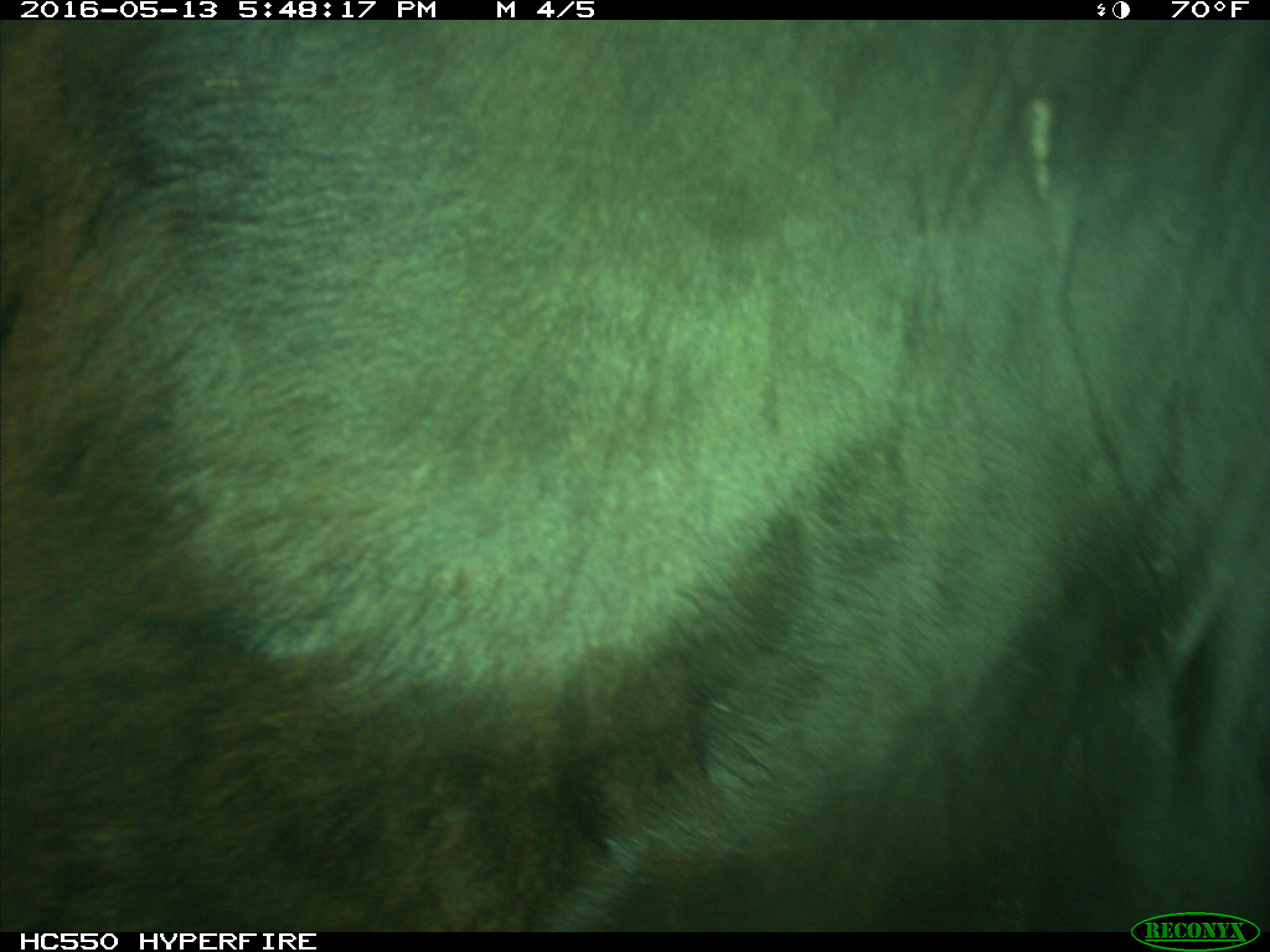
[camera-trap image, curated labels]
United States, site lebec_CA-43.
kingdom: Animalia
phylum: Chordata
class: Mammalia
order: Artiodactyla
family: Bovidae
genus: Bos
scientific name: Bos taurus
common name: domestic cow